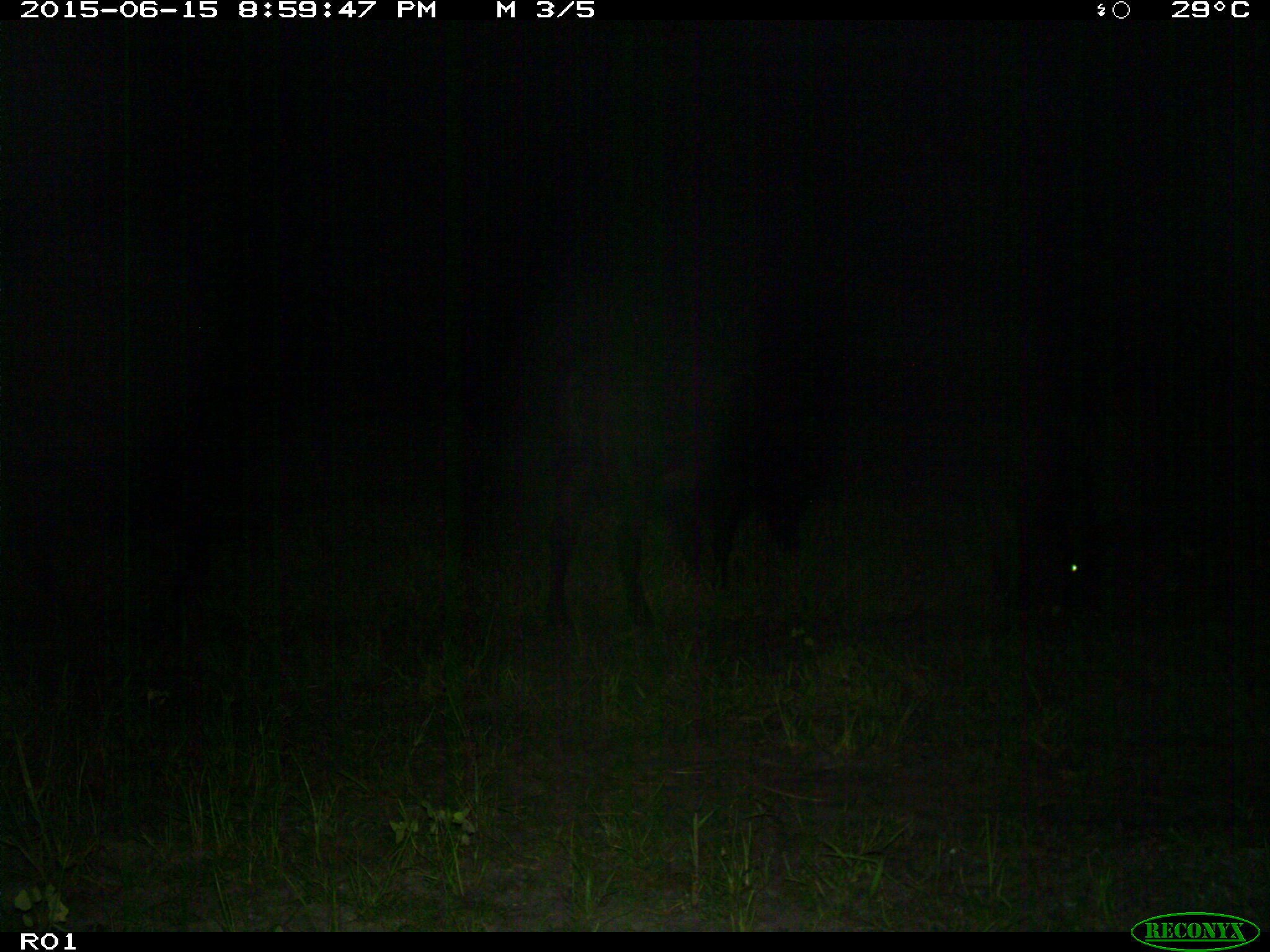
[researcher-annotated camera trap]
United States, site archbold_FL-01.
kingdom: Animalia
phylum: Chordata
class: Mammalia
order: Artiodactyla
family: Bovidae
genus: Bos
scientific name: Bos taurus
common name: domestic cow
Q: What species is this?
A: Bos taurus (domestic cow).